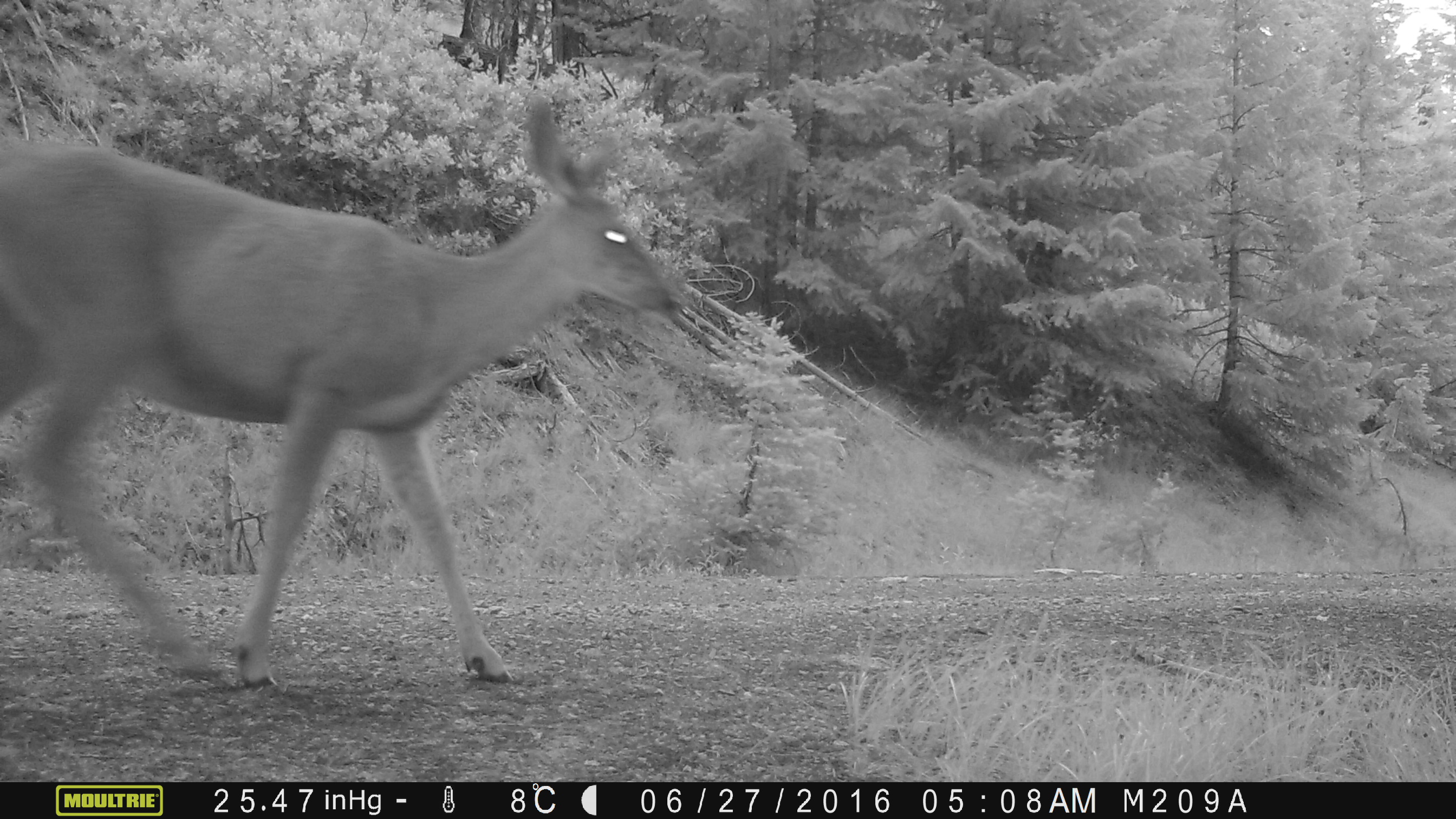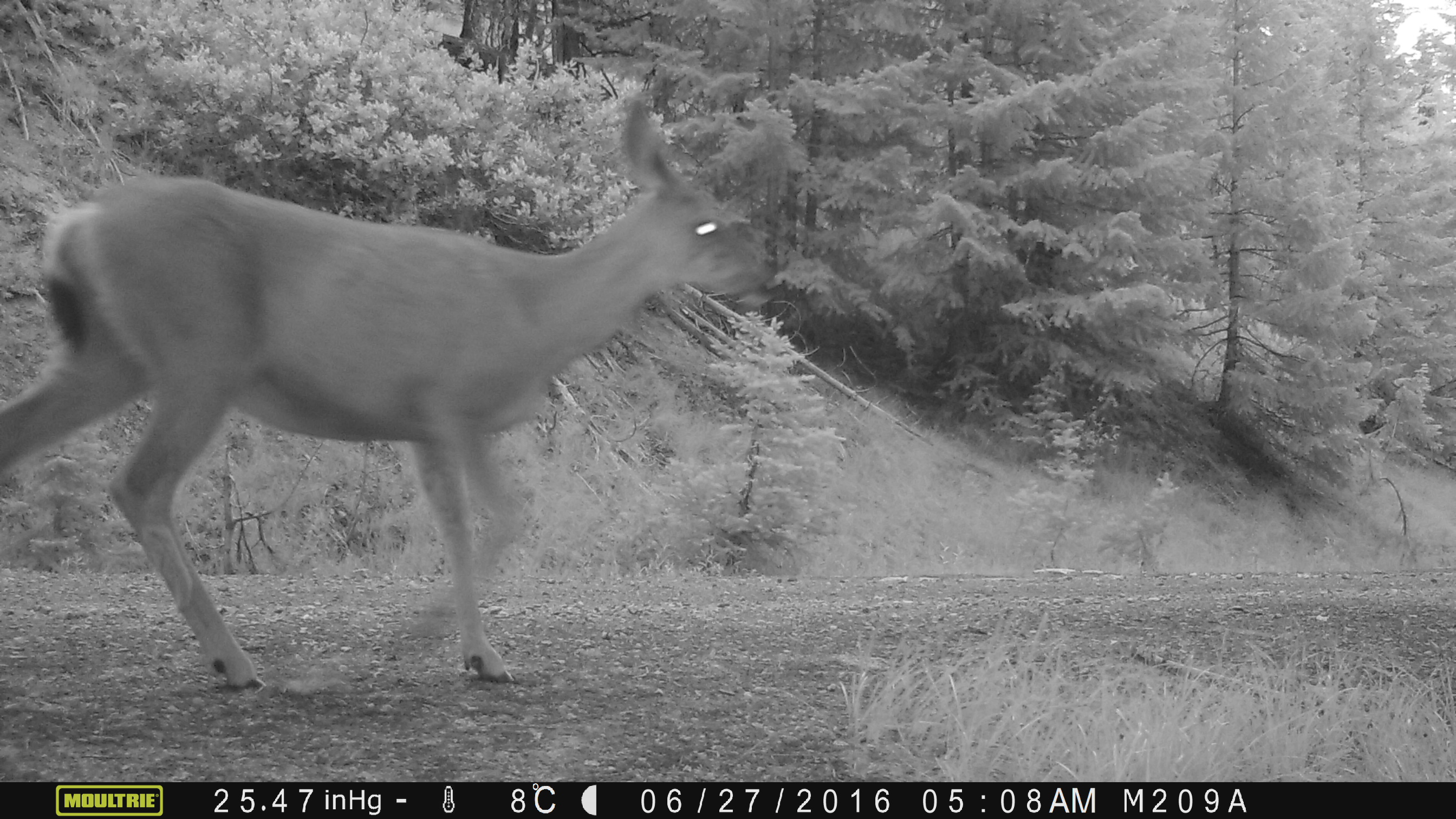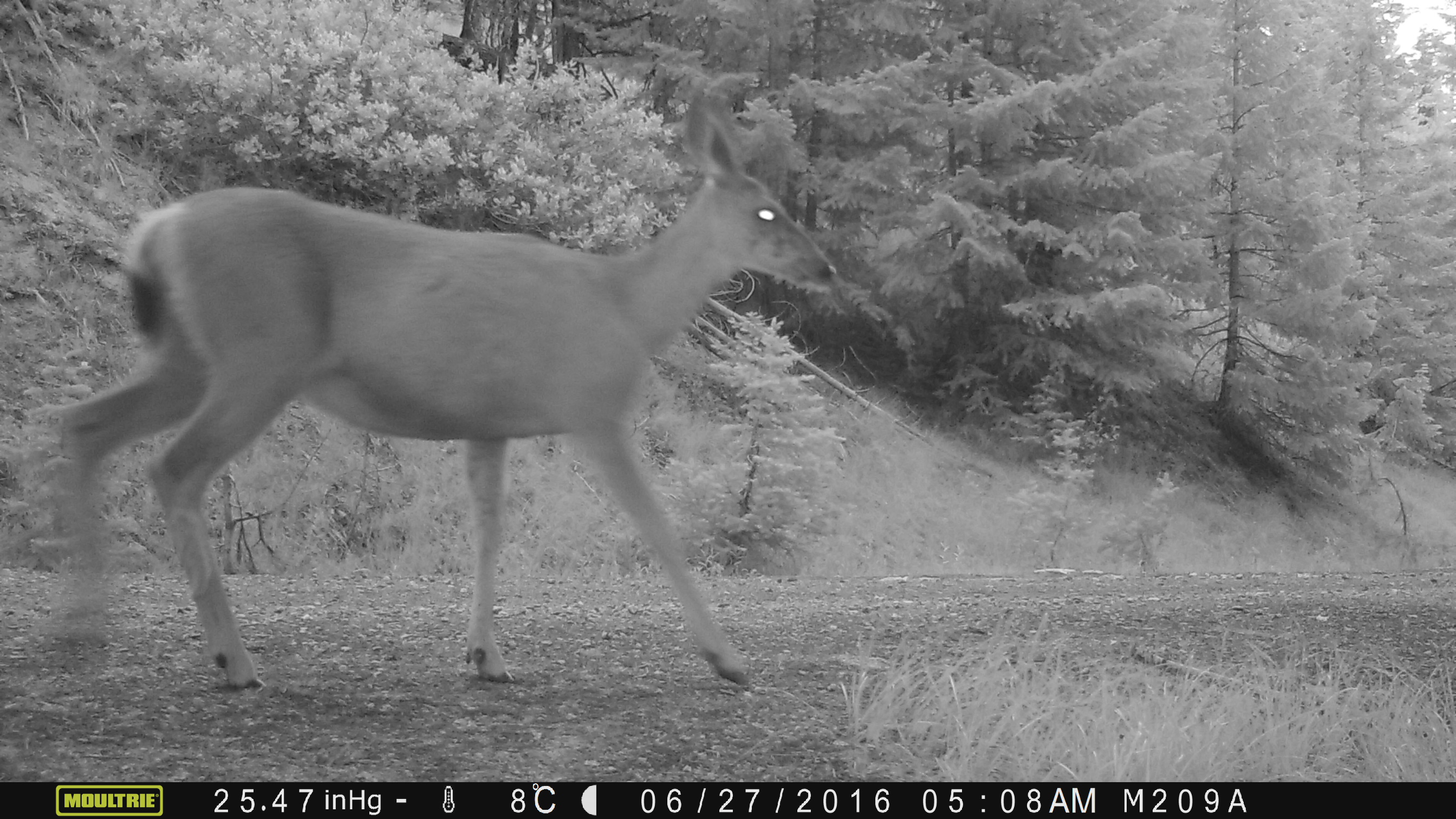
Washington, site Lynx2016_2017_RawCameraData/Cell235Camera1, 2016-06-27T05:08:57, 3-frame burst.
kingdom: Animalia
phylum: Chordata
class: Mammalia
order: Artiodactyla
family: Cervidae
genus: Odocoileus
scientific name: Odocoileus hemionus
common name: mule deer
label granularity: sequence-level